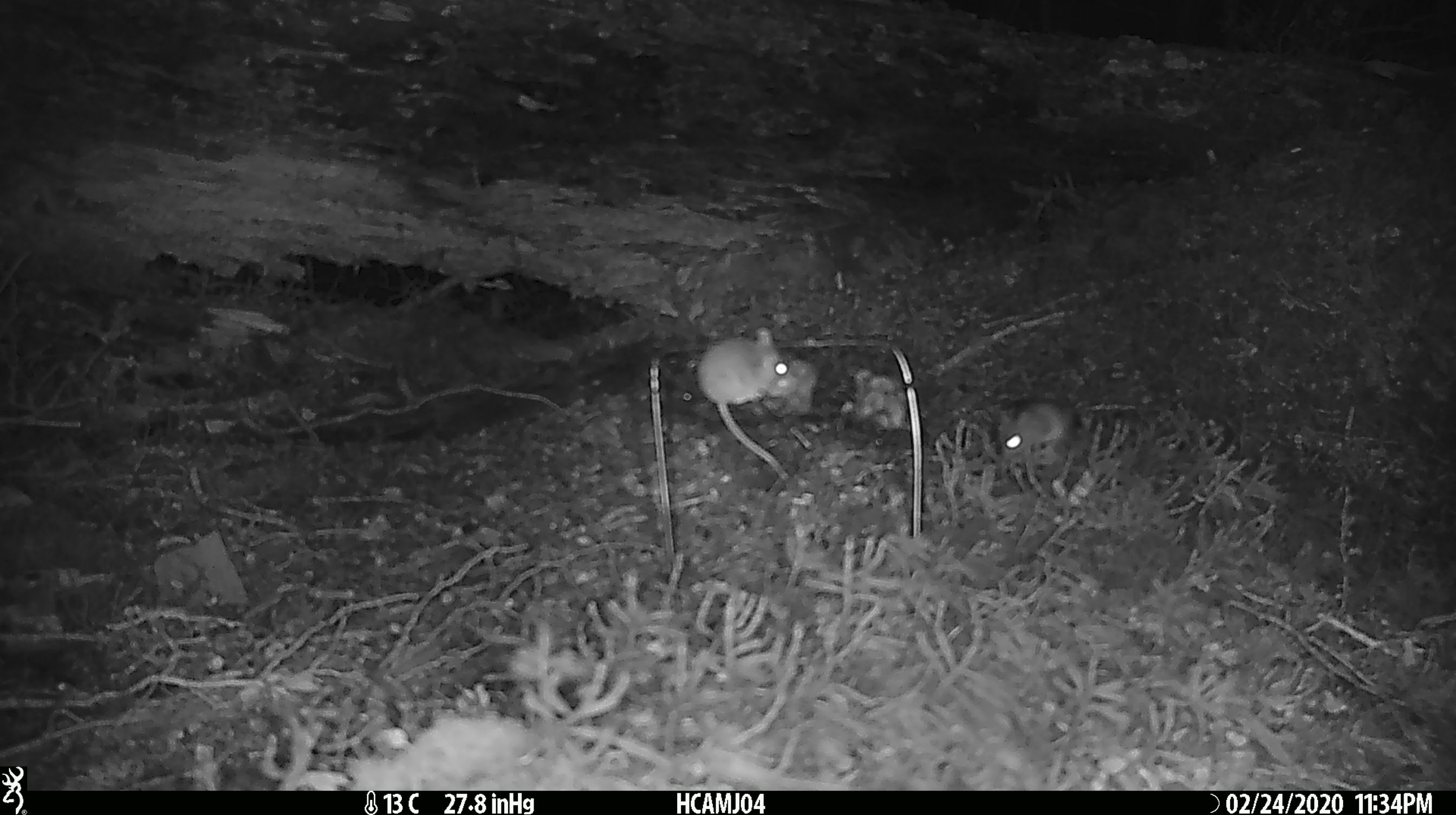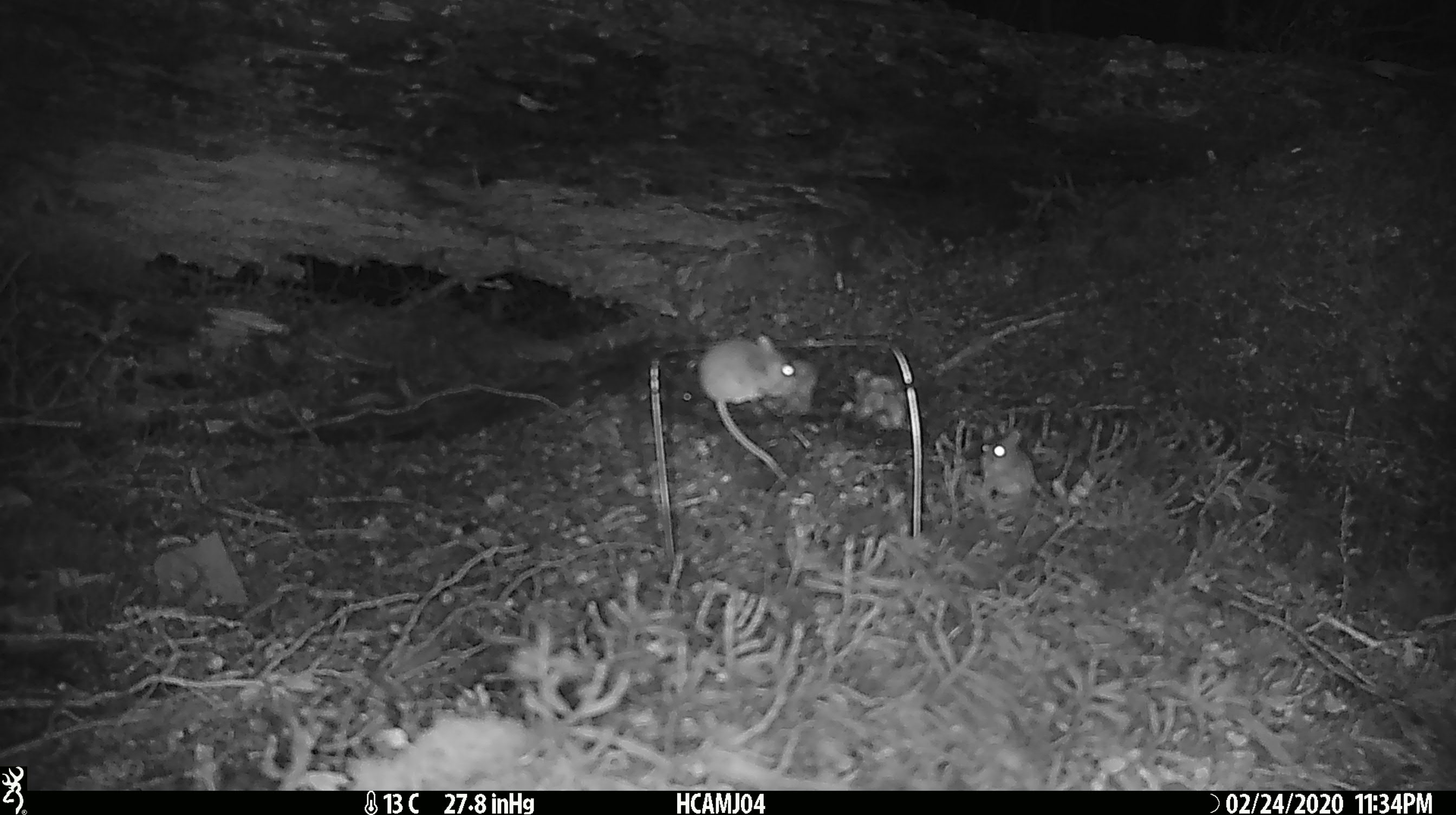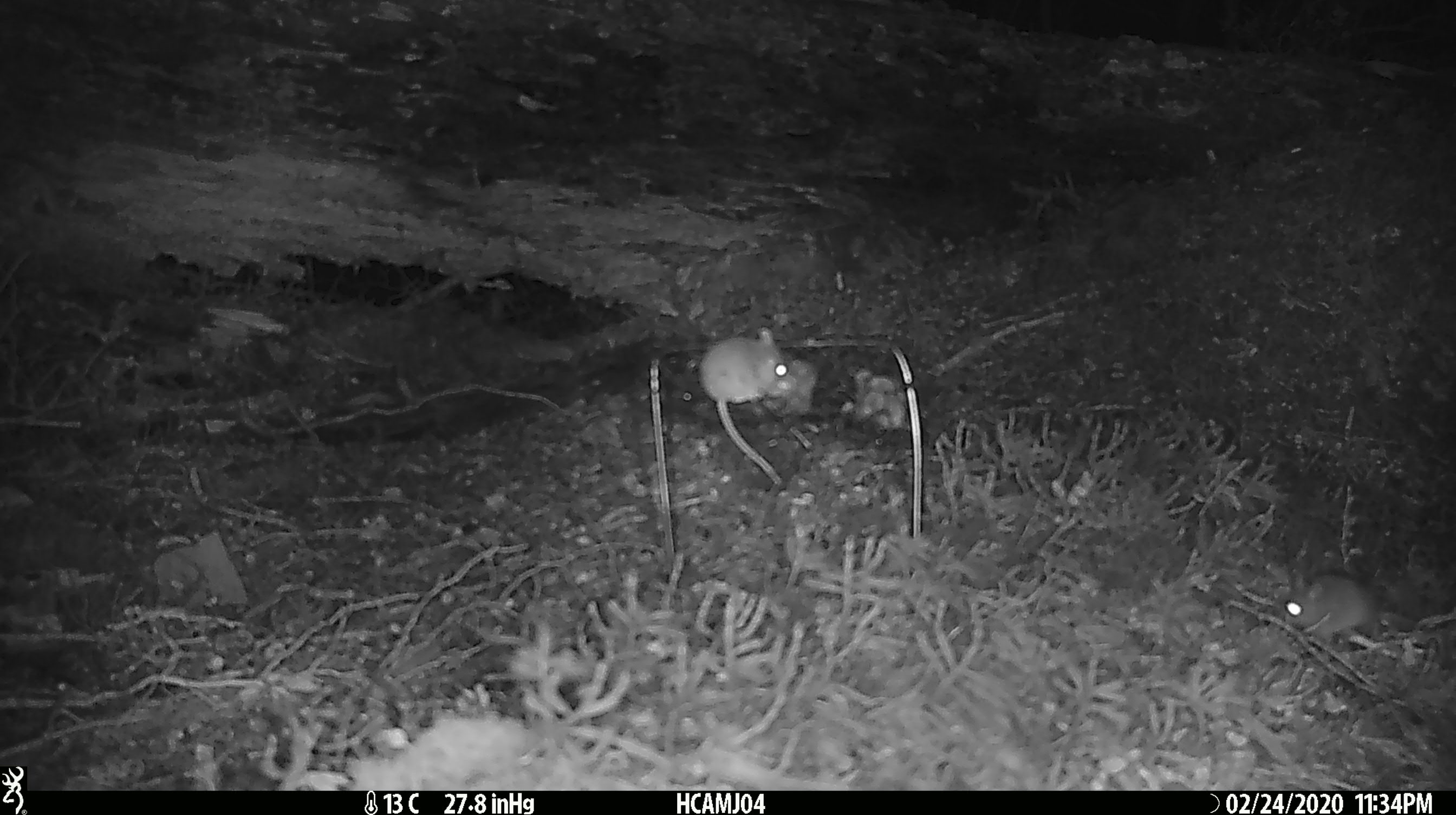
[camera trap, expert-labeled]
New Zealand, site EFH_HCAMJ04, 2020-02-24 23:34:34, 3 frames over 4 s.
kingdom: Animalia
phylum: Chordata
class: Mammalia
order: Rodentia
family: Muridae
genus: Mus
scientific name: Mus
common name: mouse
Mouse (Mus).